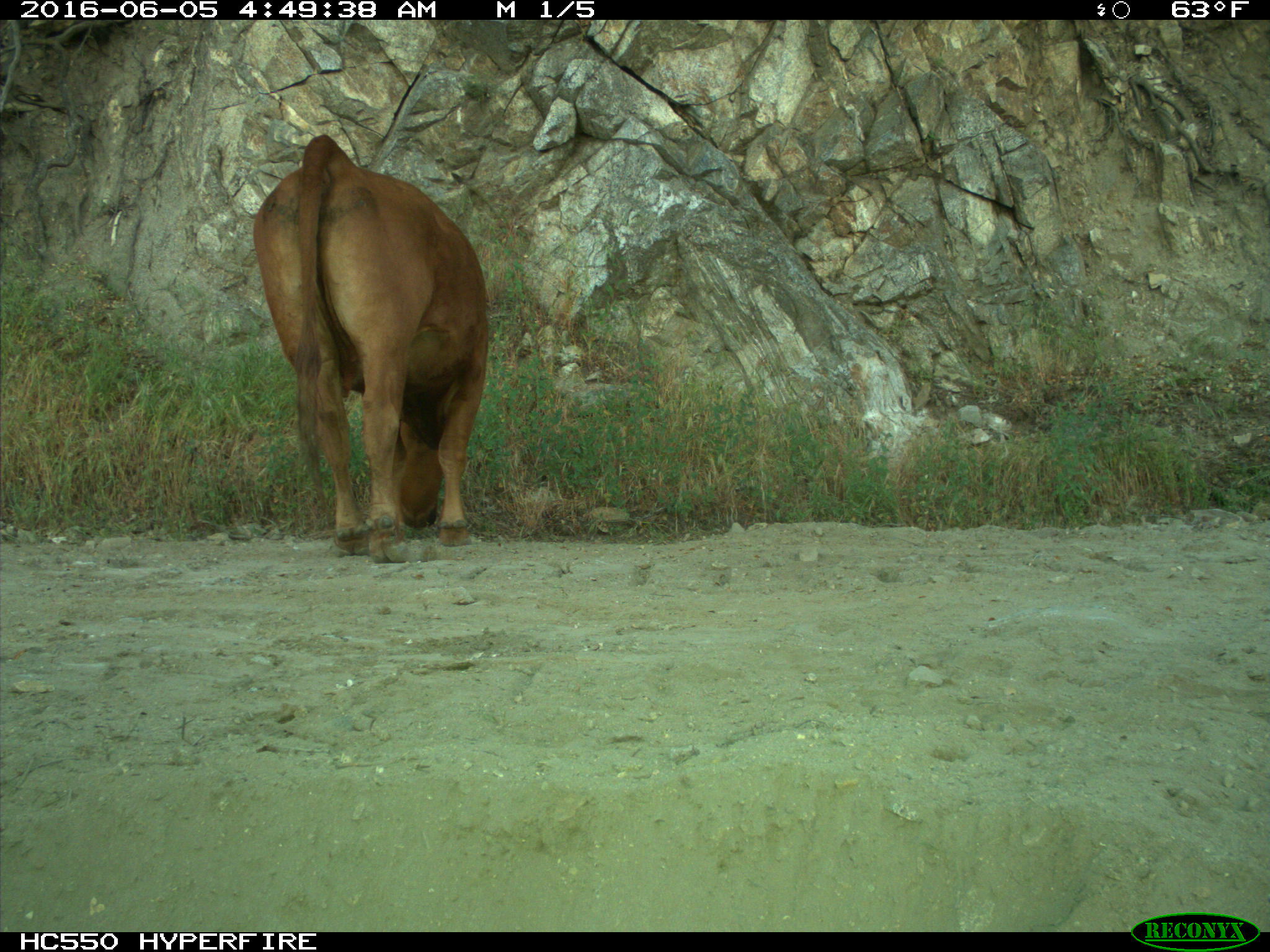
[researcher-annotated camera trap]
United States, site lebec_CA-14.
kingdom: Animalia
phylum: Chordata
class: Mammalia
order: Artiodactyla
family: Bovidae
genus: Bos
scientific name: Bos taurus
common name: domestic cow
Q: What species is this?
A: Bos taurus (domestic cow).